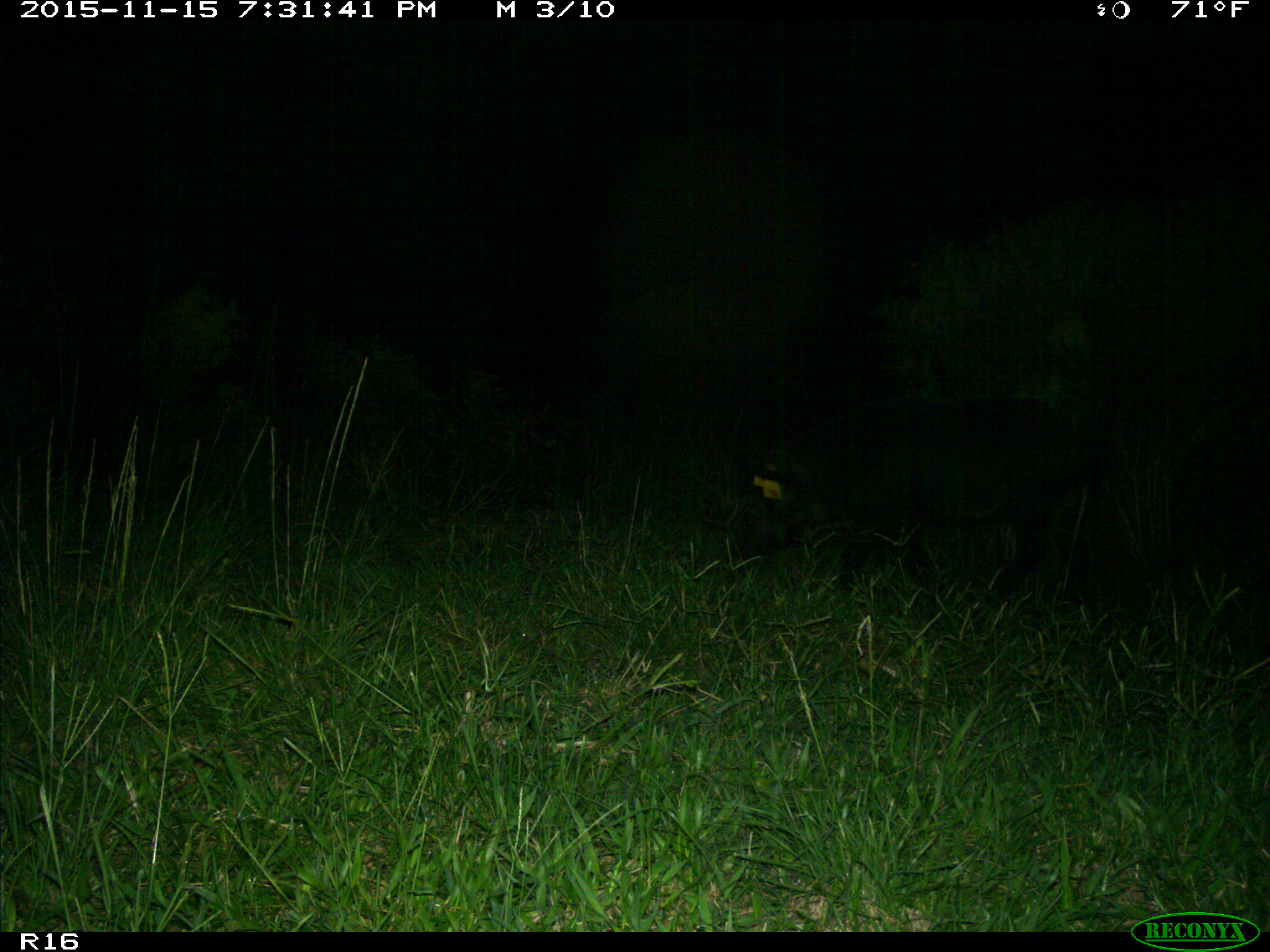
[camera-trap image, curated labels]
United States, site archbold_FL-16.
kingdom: Animalia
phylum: Chordata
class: Mammalia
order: Artiodactyla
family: Suidae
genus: Sus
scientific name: Sus scrofa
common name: wild boar